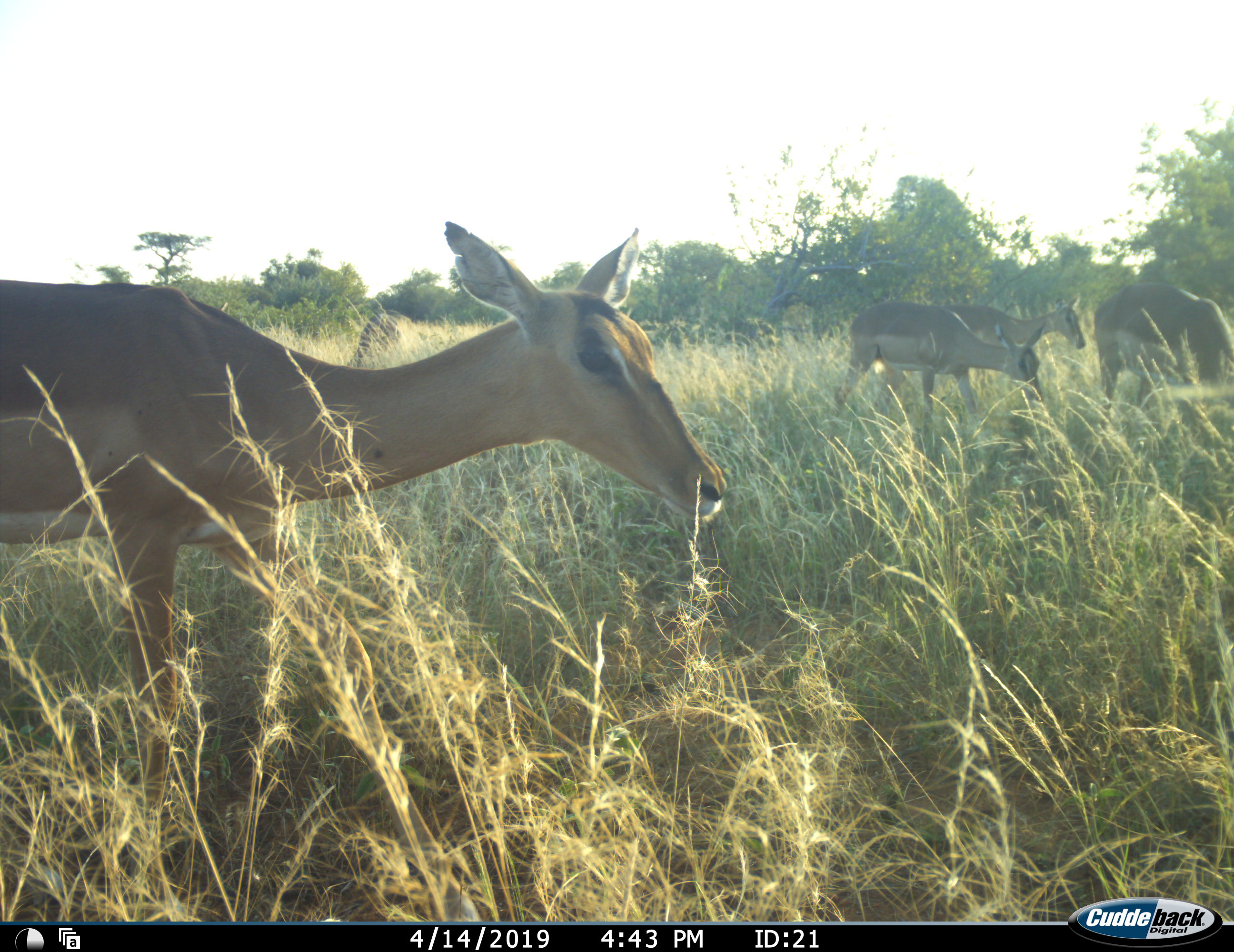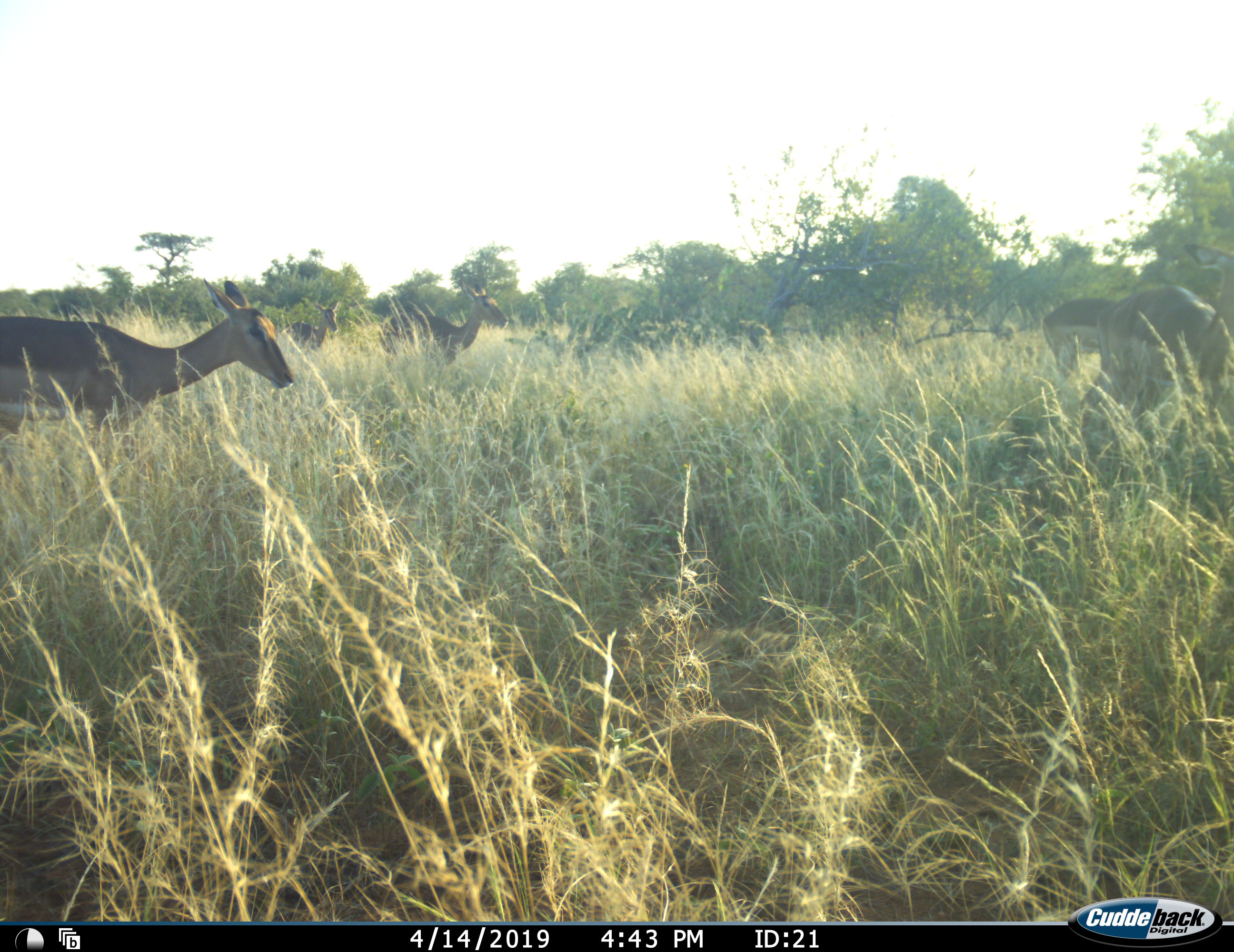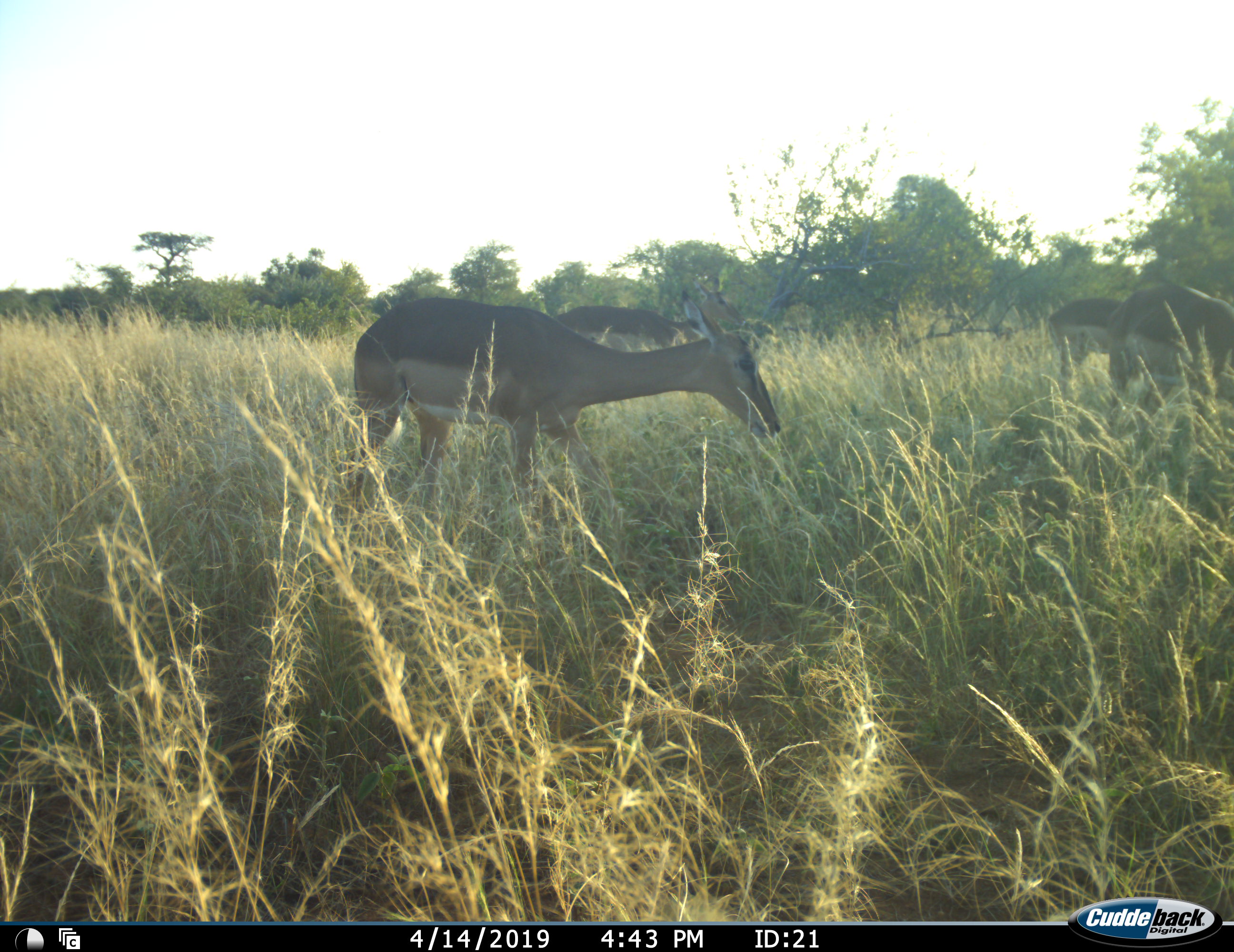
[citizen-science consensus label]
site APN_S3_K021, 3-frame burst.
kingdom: Animalia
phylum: Chordata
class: Mammalia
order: Artiodactyla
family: Bovidae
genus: Aepyceros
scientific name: Aepyceros melampus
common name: impala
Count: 5.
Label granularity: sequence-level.